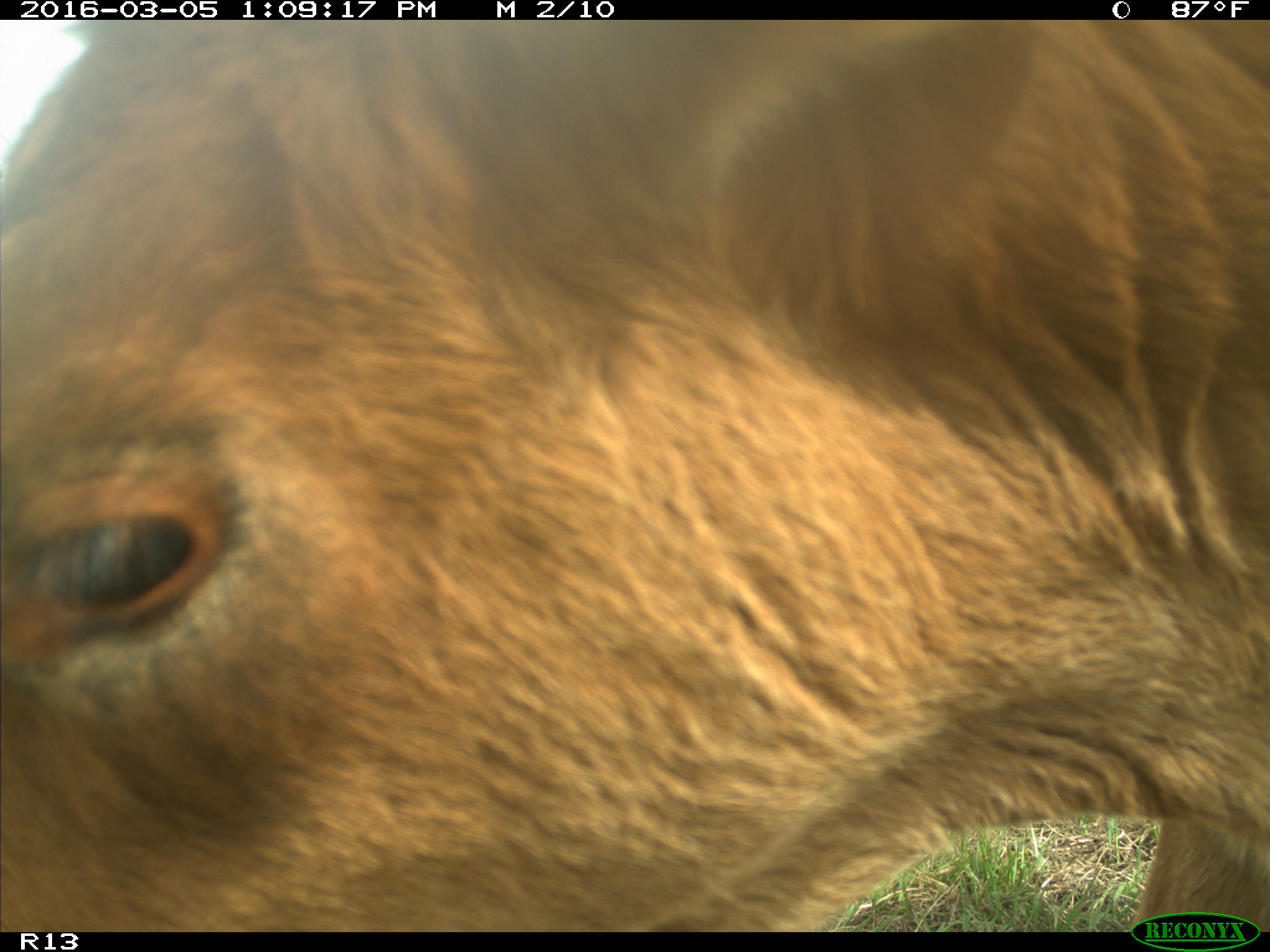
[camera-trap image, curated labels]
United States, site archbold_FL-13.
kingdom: Animalia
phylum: Chordata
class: Mammalia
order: Artiodactyla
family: Bovidae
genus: Bos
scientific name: Bos taurus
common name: domestic cow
Bos taurus (domestic cow).